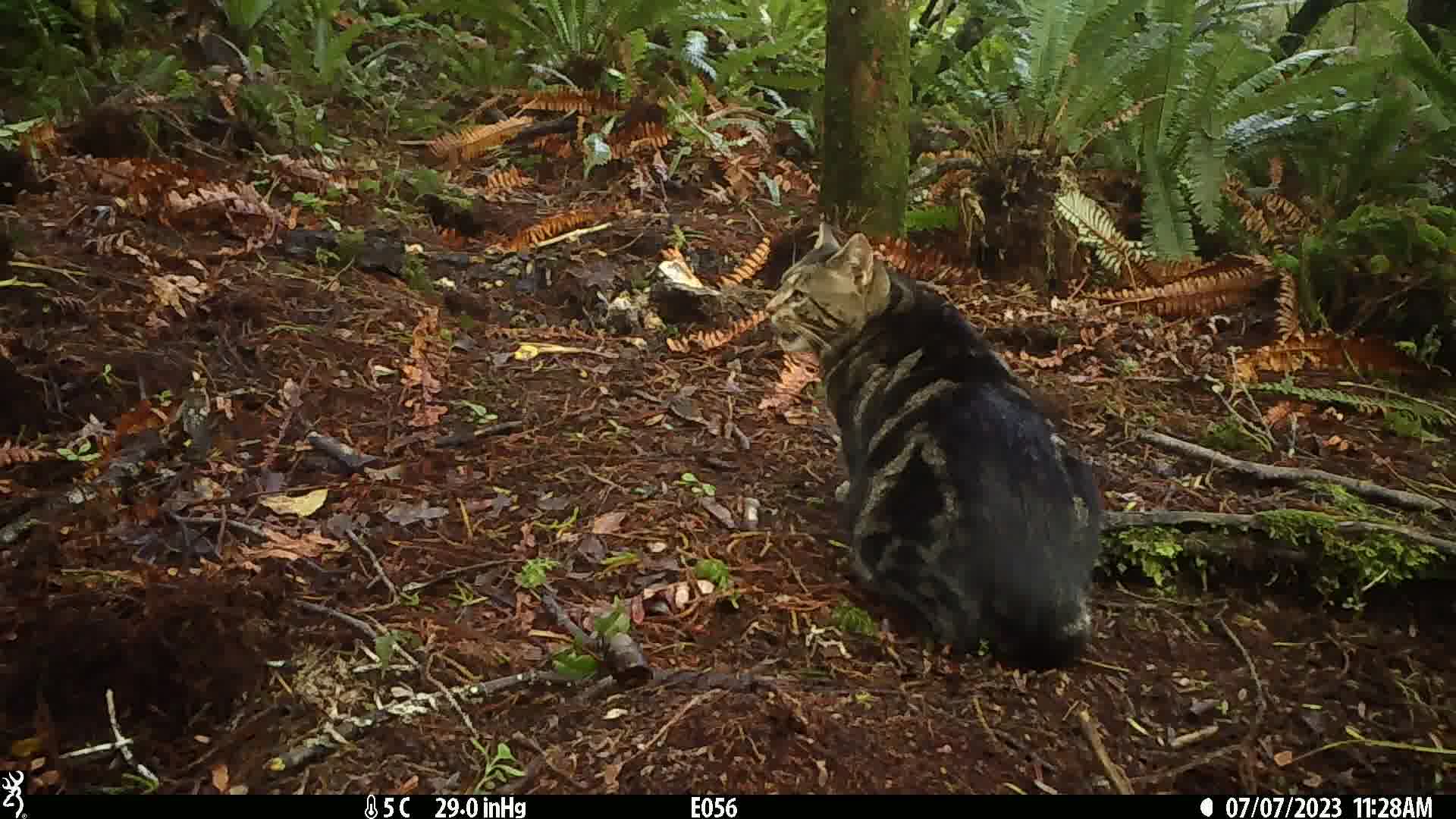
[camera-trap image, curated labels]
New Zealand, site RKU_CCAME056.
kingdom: Animalia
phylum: Chordata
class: Mammalia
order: Carnivora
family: Felidae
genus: Felis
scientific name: Felis catus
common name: domestic cat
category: cat